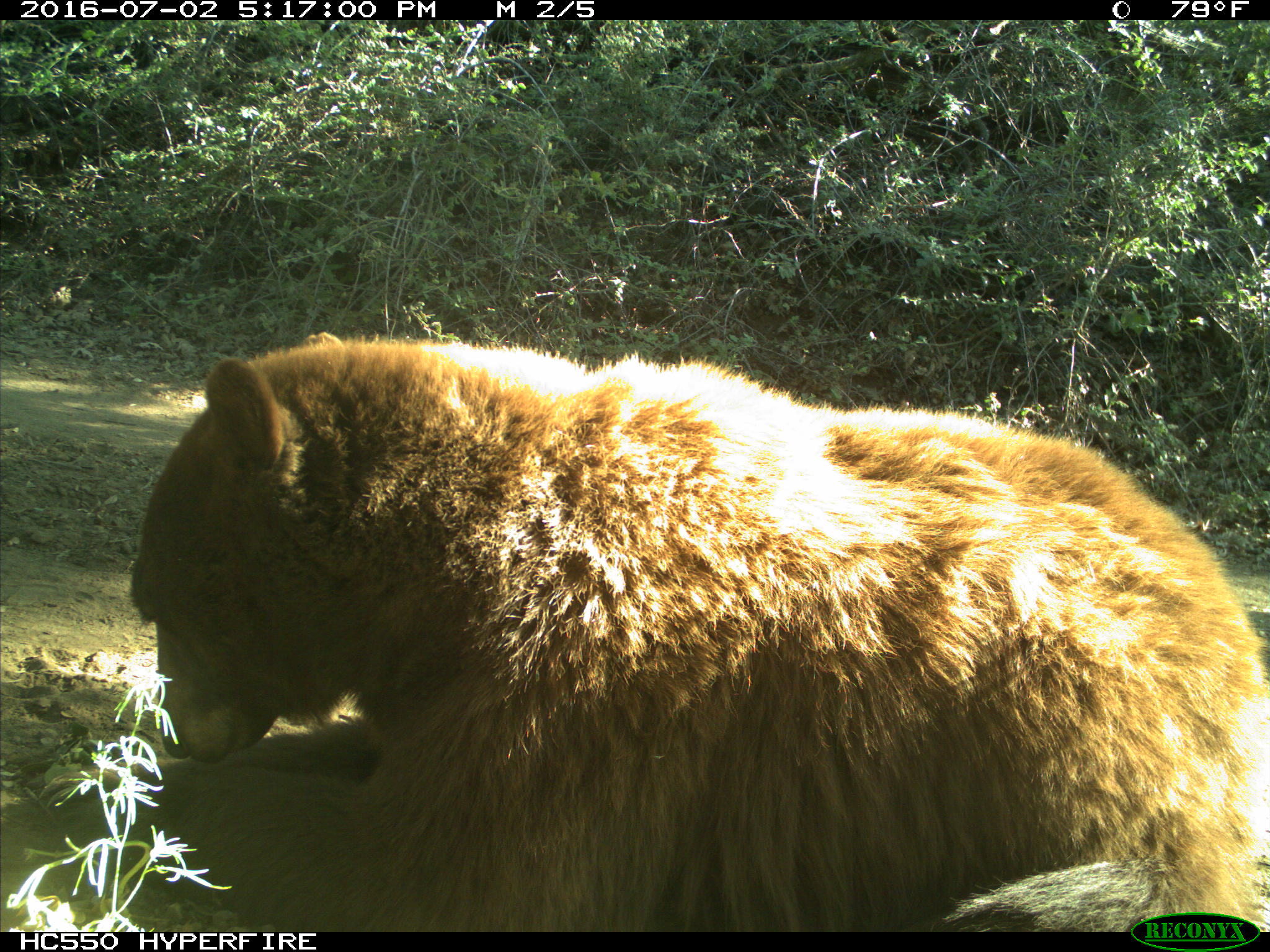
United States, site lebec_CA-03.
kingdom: Animalia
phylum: Chordata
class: Mammalia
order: Carnivora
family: Ursidae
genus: Ursus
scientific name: Ursus americanus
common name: american black bear